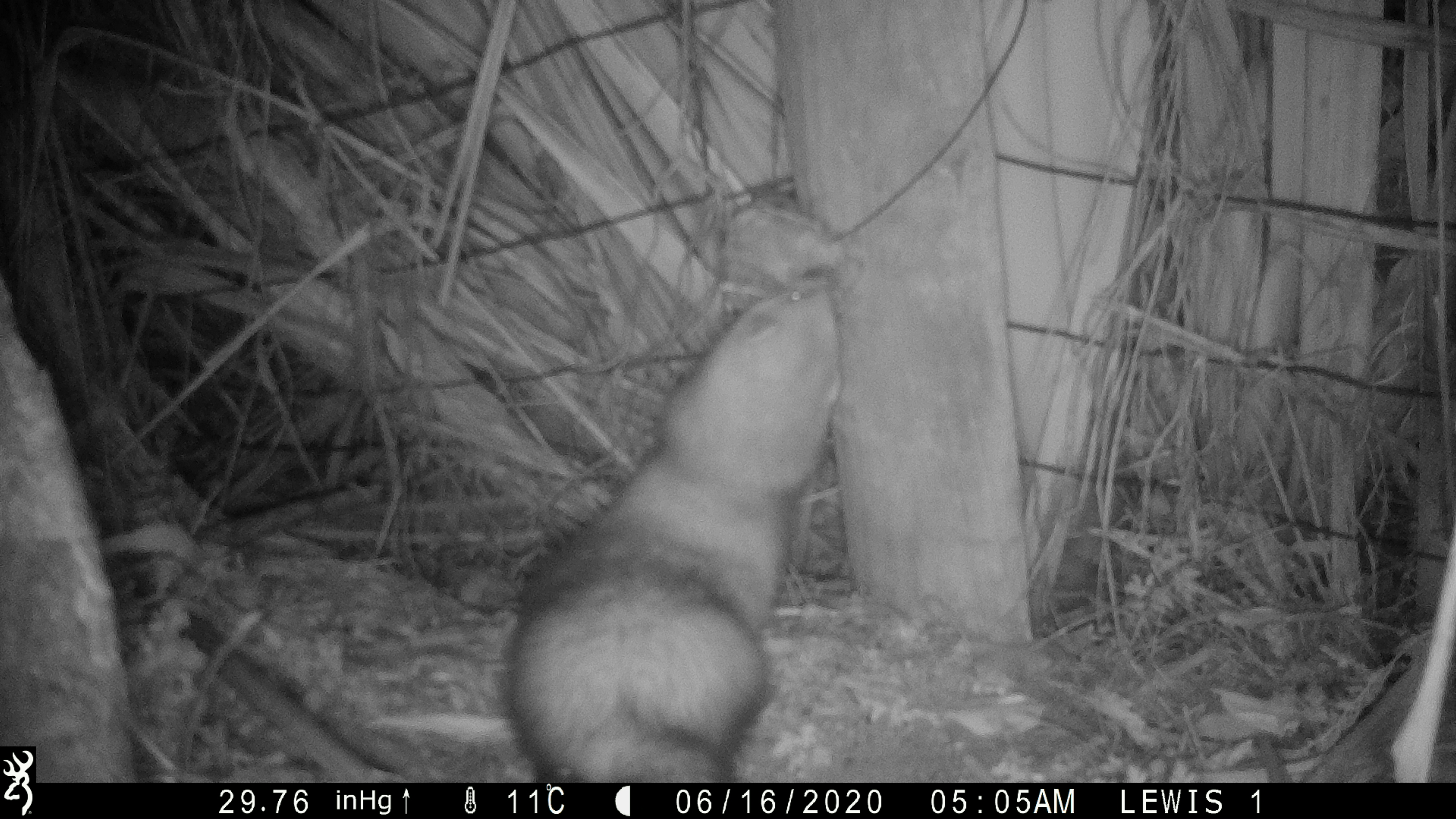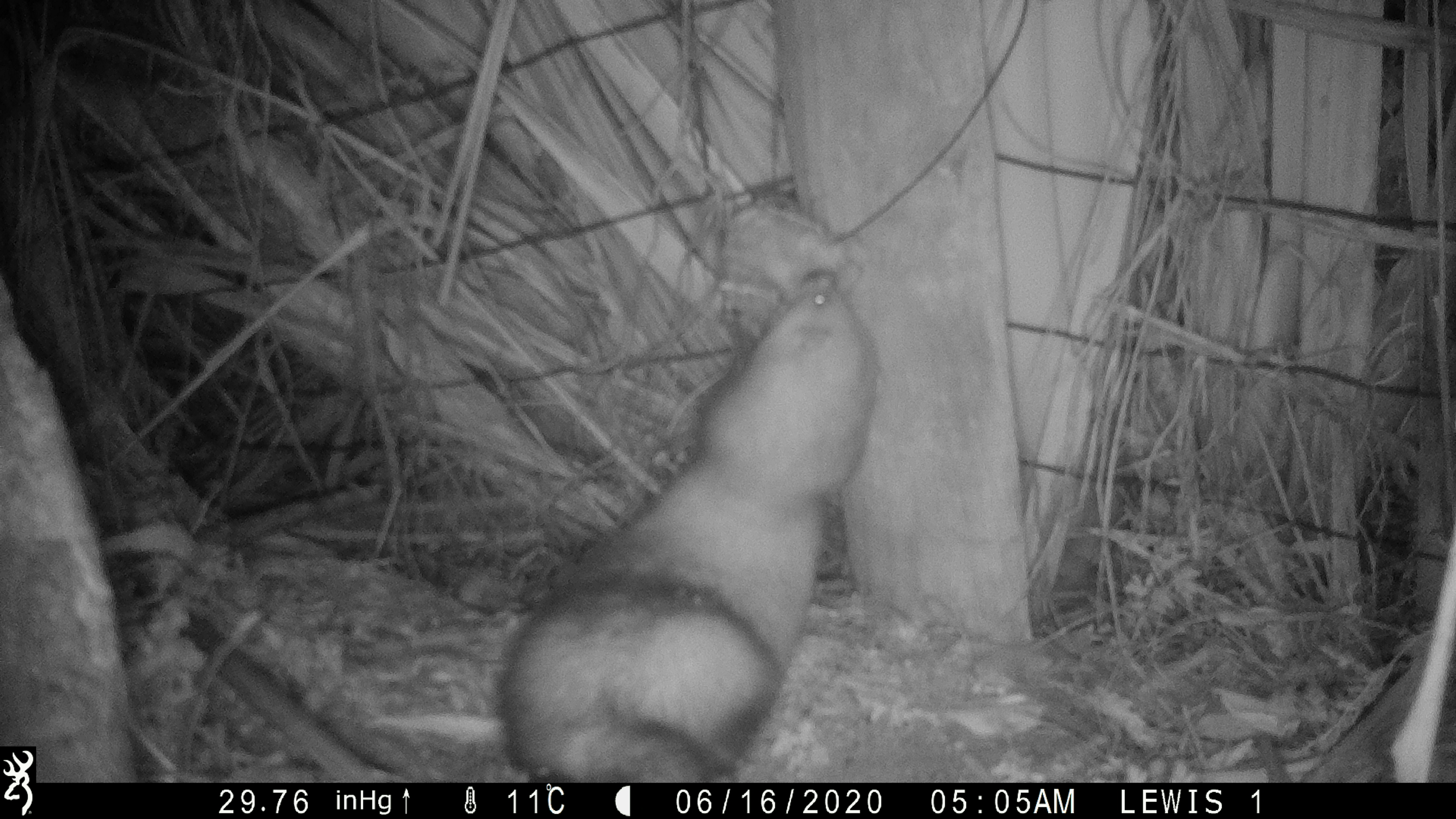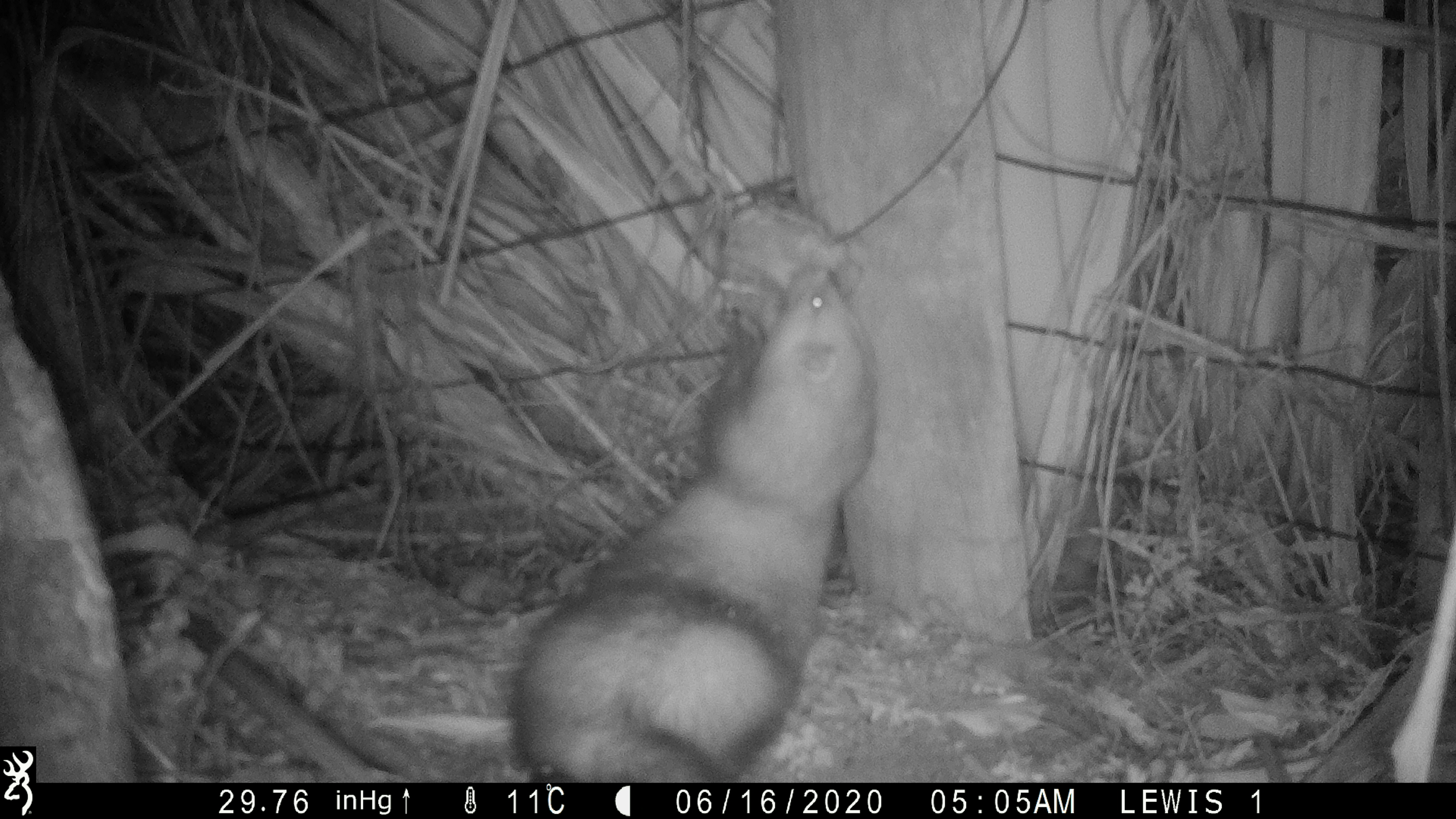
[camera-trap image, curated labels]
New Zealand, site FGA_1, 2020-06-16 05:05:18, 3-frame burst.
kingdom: Animalia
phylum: Chordata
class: Mammalia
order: Carnivora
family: Mustelidae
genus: Mustela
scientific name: Mustela furo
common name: ferret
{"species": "ferret (Mustela furo)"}